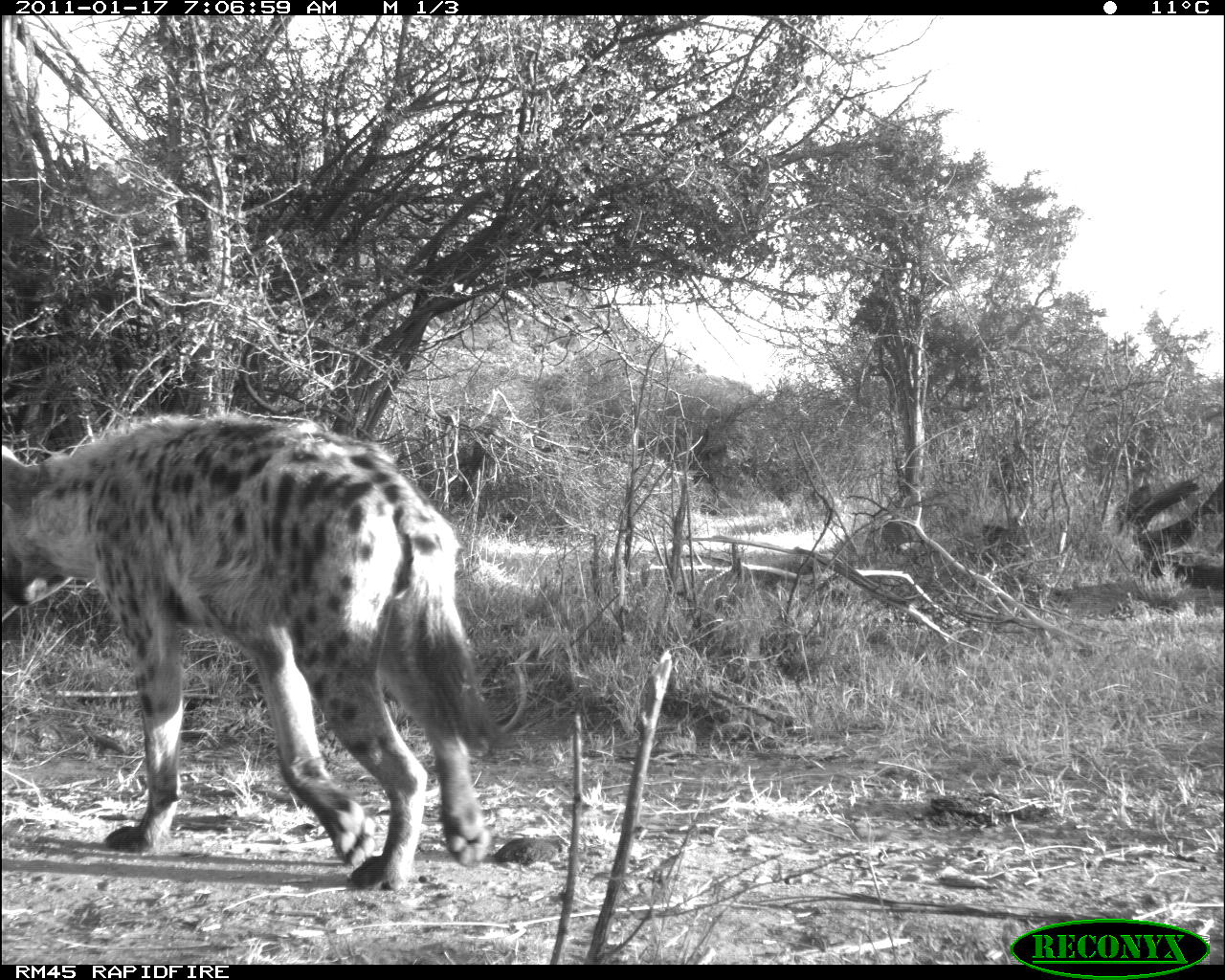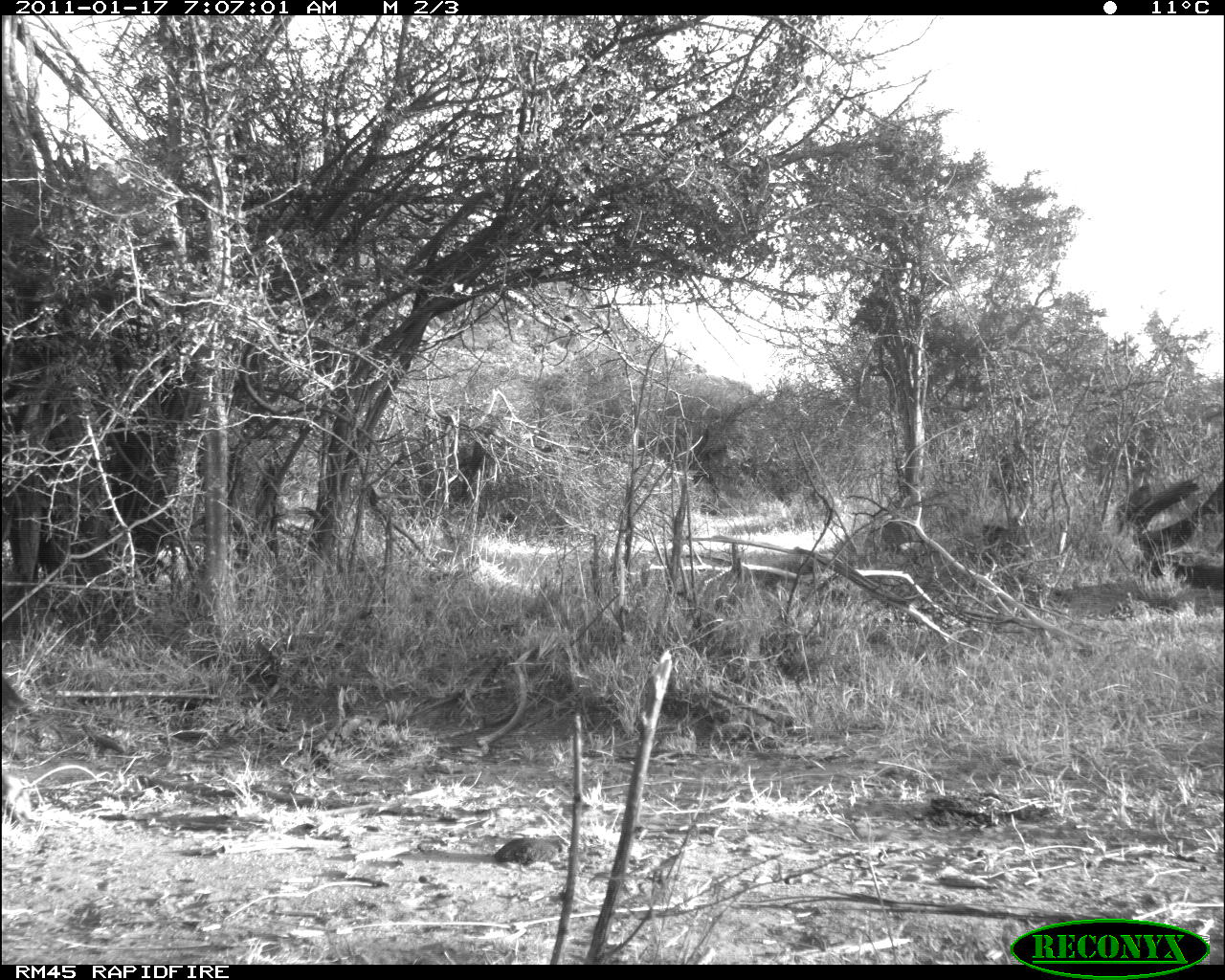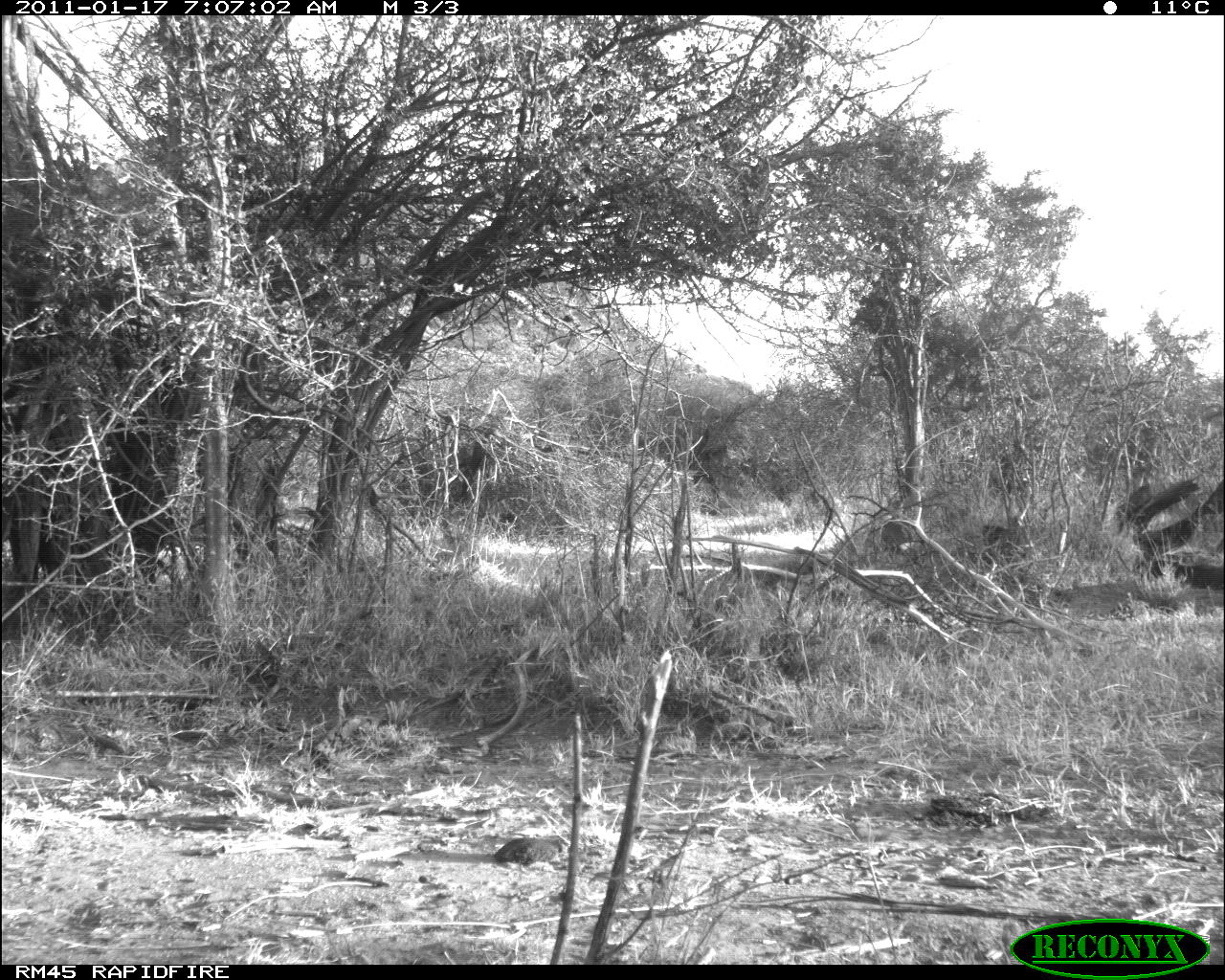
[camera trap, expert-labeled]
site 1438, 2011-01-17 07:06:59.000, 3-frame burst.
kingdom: Animalia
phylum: Chordata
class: Mammalia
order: Carnivora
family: Hyaenidae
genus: Crocuta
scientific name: Crocuta crocuta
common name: spotted hyena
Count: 1.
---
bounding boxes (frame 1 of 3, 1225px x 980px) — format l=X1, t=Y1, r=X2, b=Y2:
crocuta crocuta: l=0, t=407, r=519, b=891